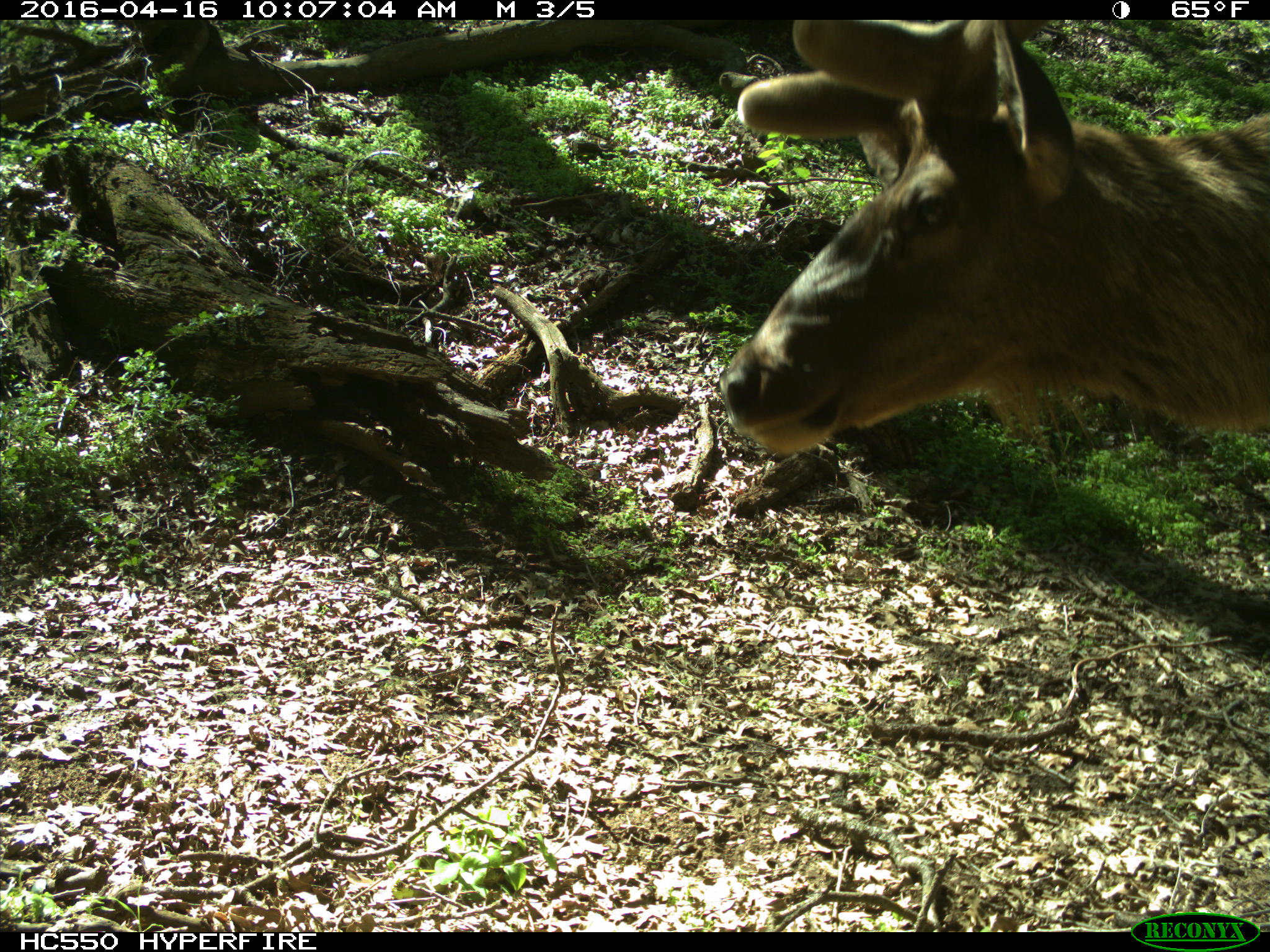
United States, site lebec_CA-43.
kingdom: Animalia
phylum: Chordata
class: Mammalia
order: Artiodactyla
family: Cervidae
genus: Cervus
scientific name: Cervus canadensis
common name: elk